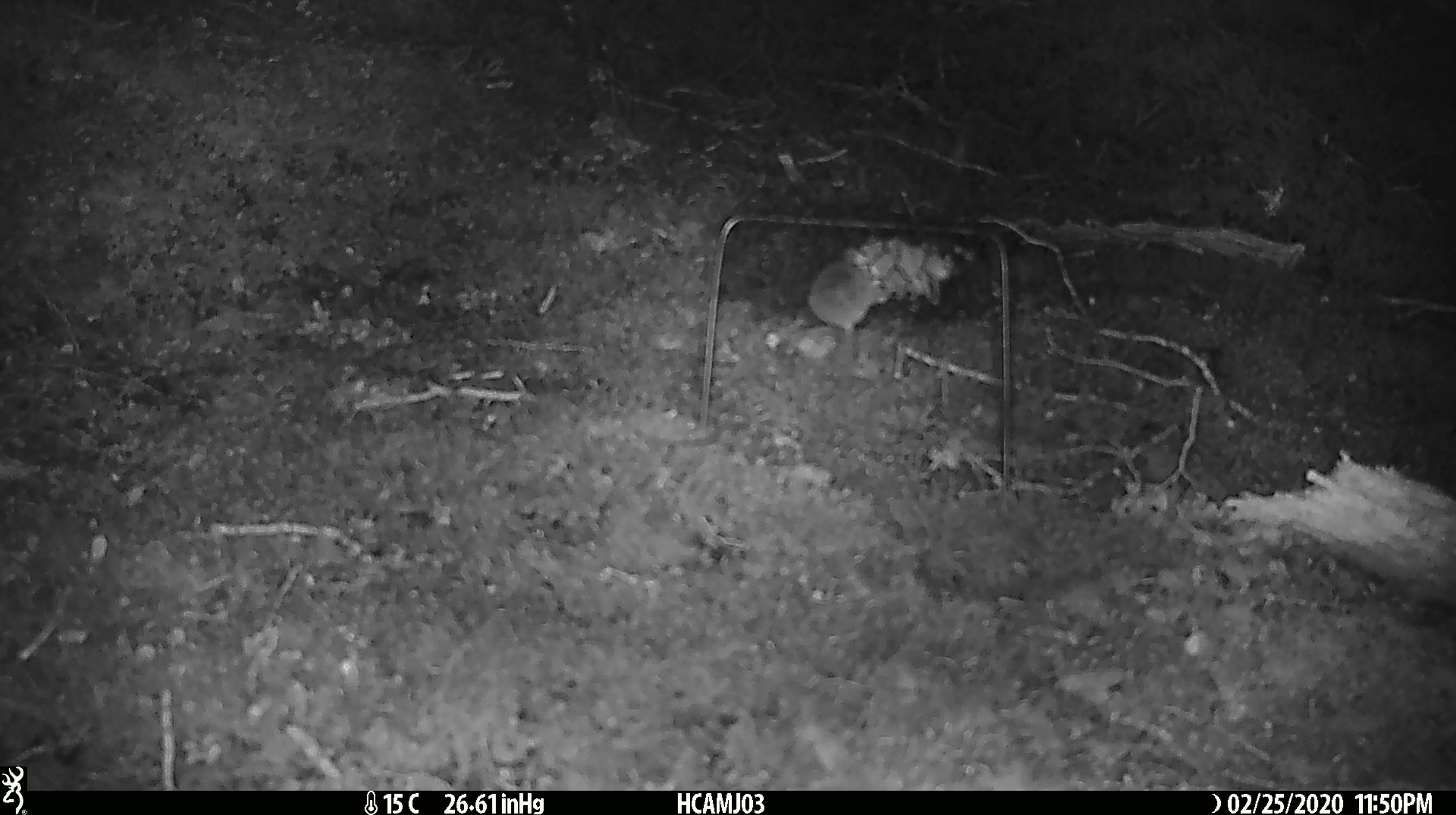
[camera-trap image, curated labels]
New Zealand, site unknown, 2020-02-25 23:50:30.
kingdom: Animalia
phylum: Chordata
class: Mammalia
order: Rodentia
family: Muridae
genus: Mus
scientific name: Mus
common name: mouse